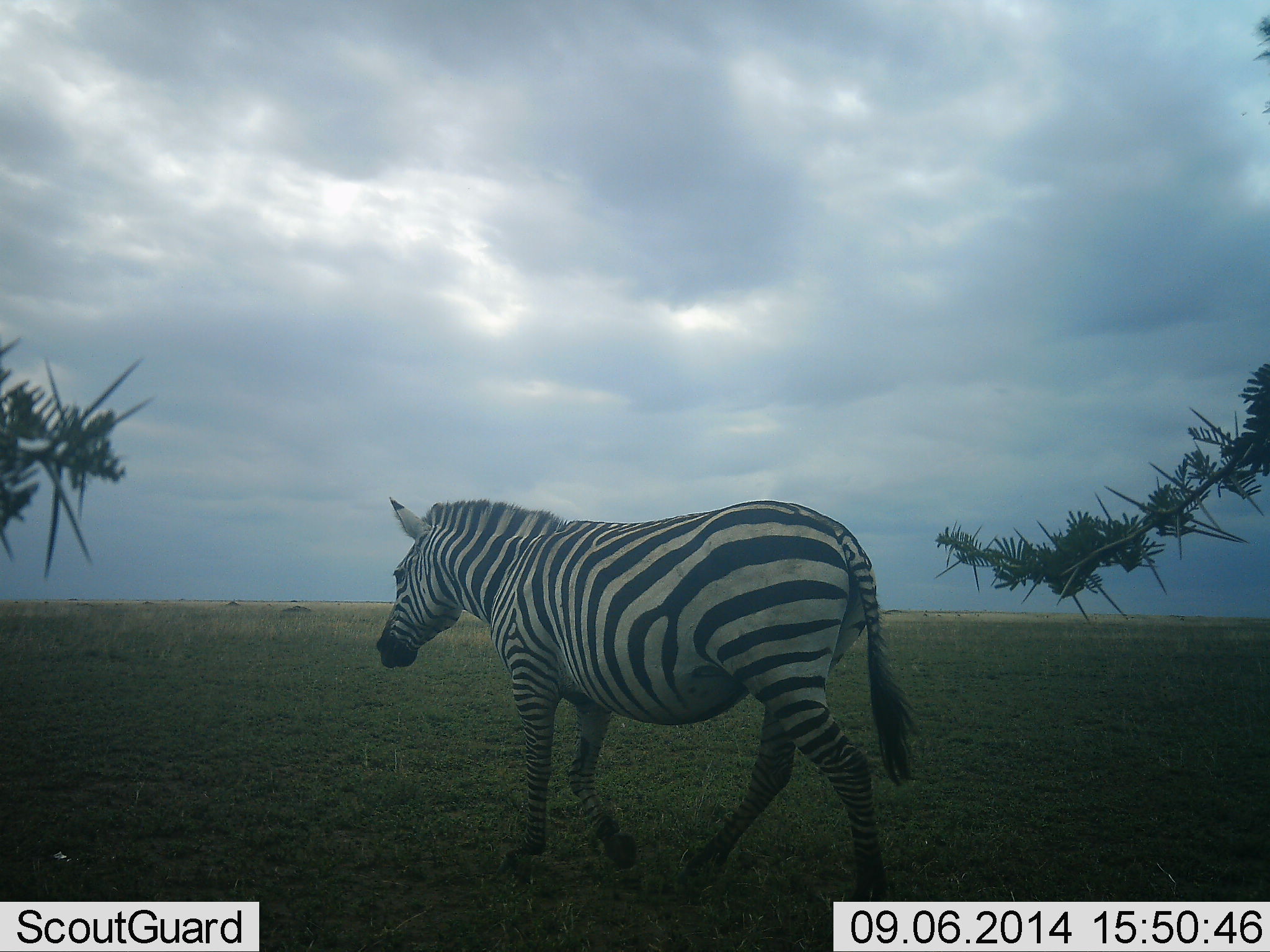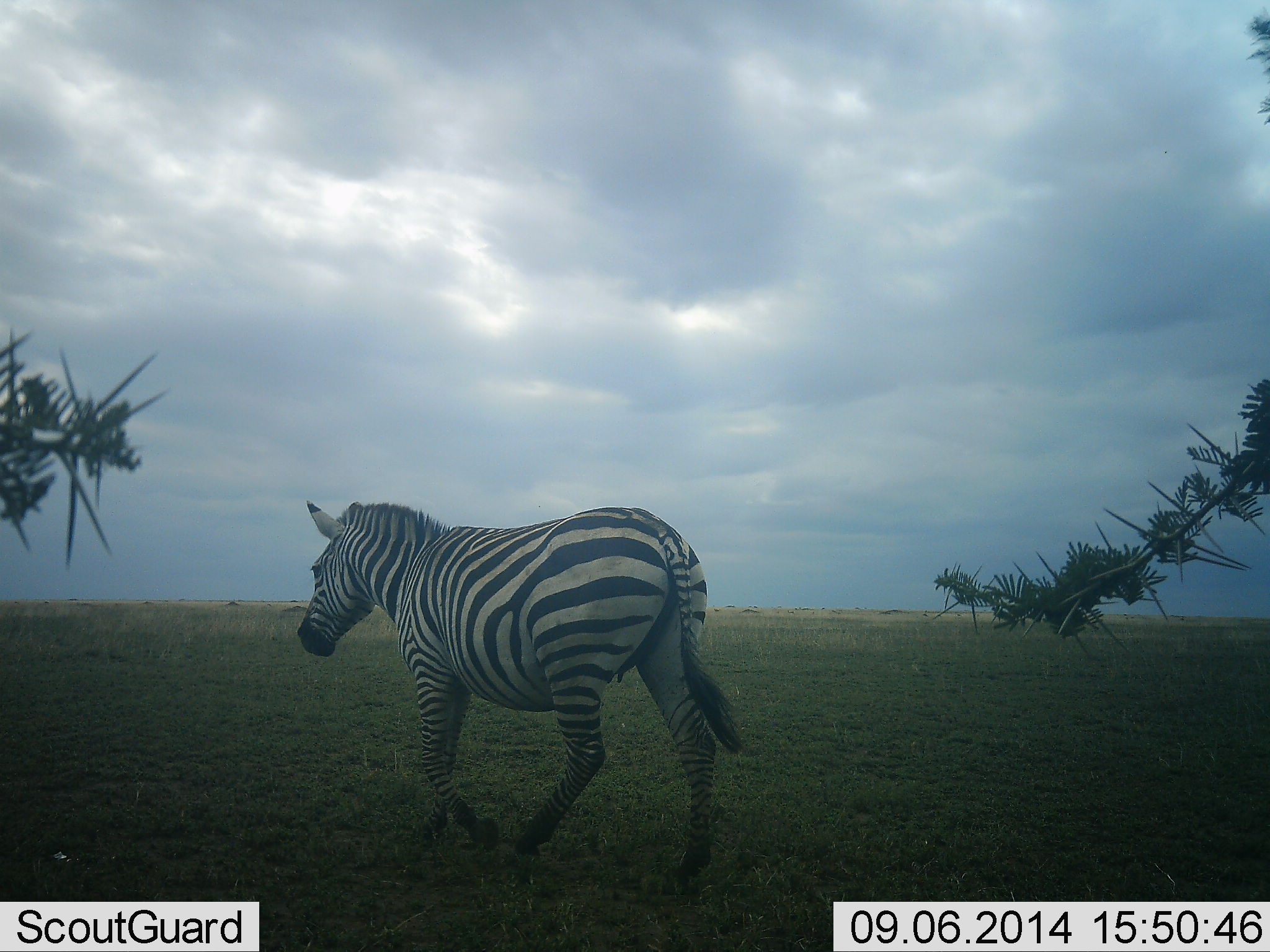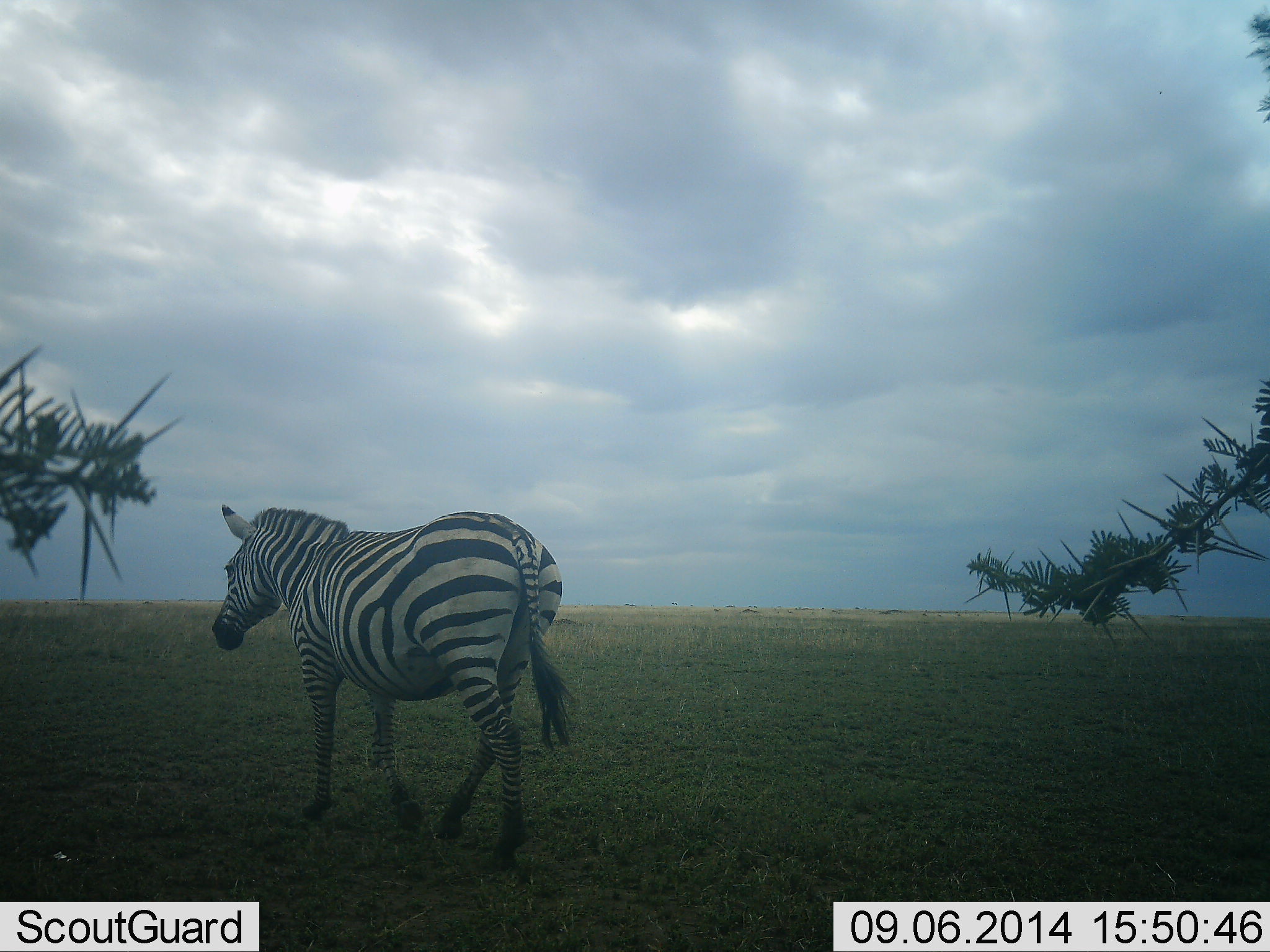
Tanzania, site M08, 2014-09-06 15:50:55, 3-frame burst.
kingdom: Animalia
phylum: Chordata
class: Mammalia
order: Perissodactyla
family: Equidae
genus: Equus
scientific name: Equus quagga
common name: plains zebra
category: zebra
Zebra (plains zebra) (Equus quagga), count 1. Behavior (volunteer vote fractions): standing 10%, resting 0%, moving 100%, interacting 0%. Young present (vote fraction): 0%. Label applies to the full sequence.